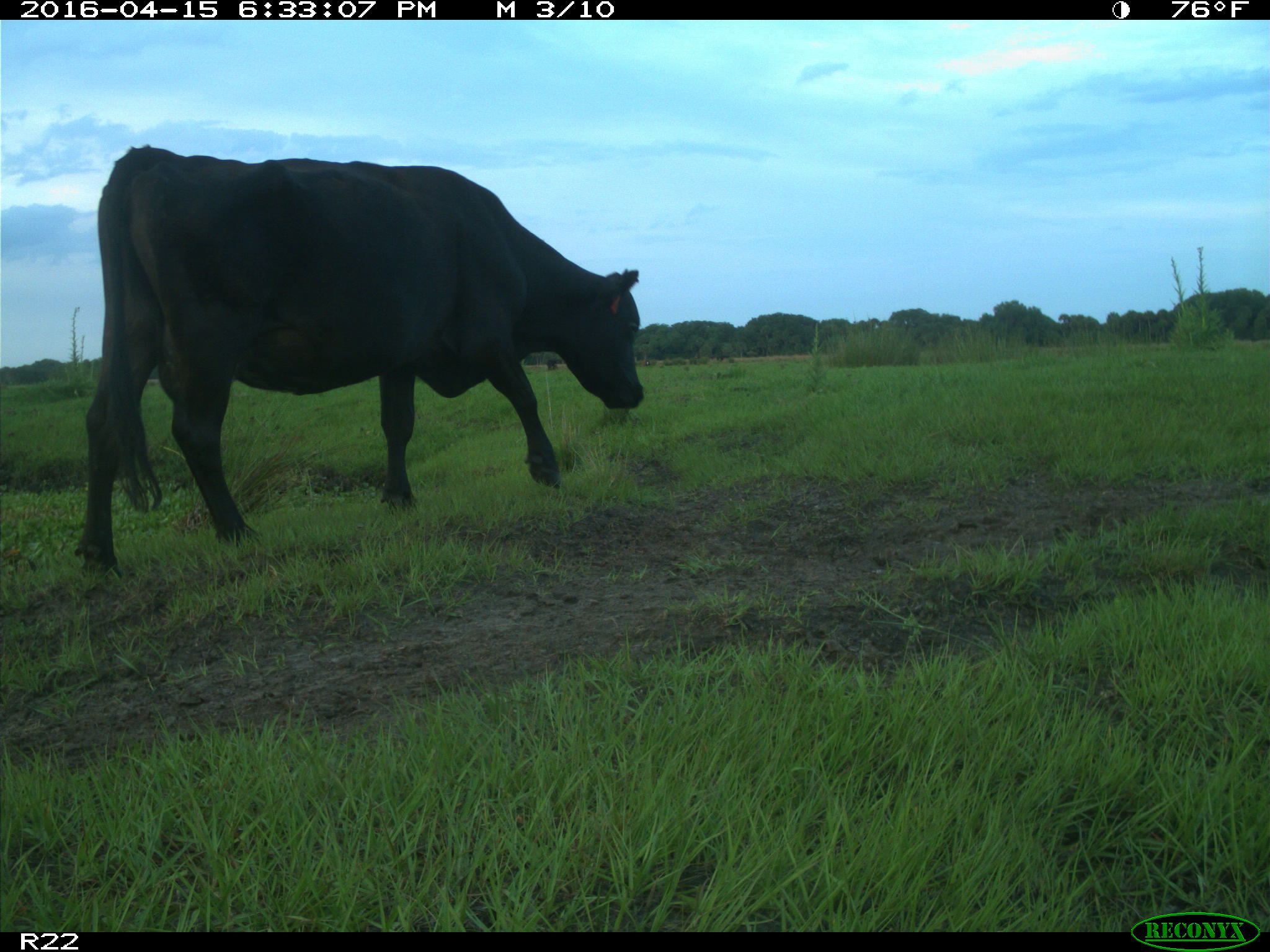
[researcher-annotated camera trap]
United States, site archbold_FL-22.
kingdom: Animalia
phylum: Chordata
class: Mammalia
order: Artiodactyla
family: Bovidae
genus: Bos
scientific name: Bos taurus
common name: domestic cow